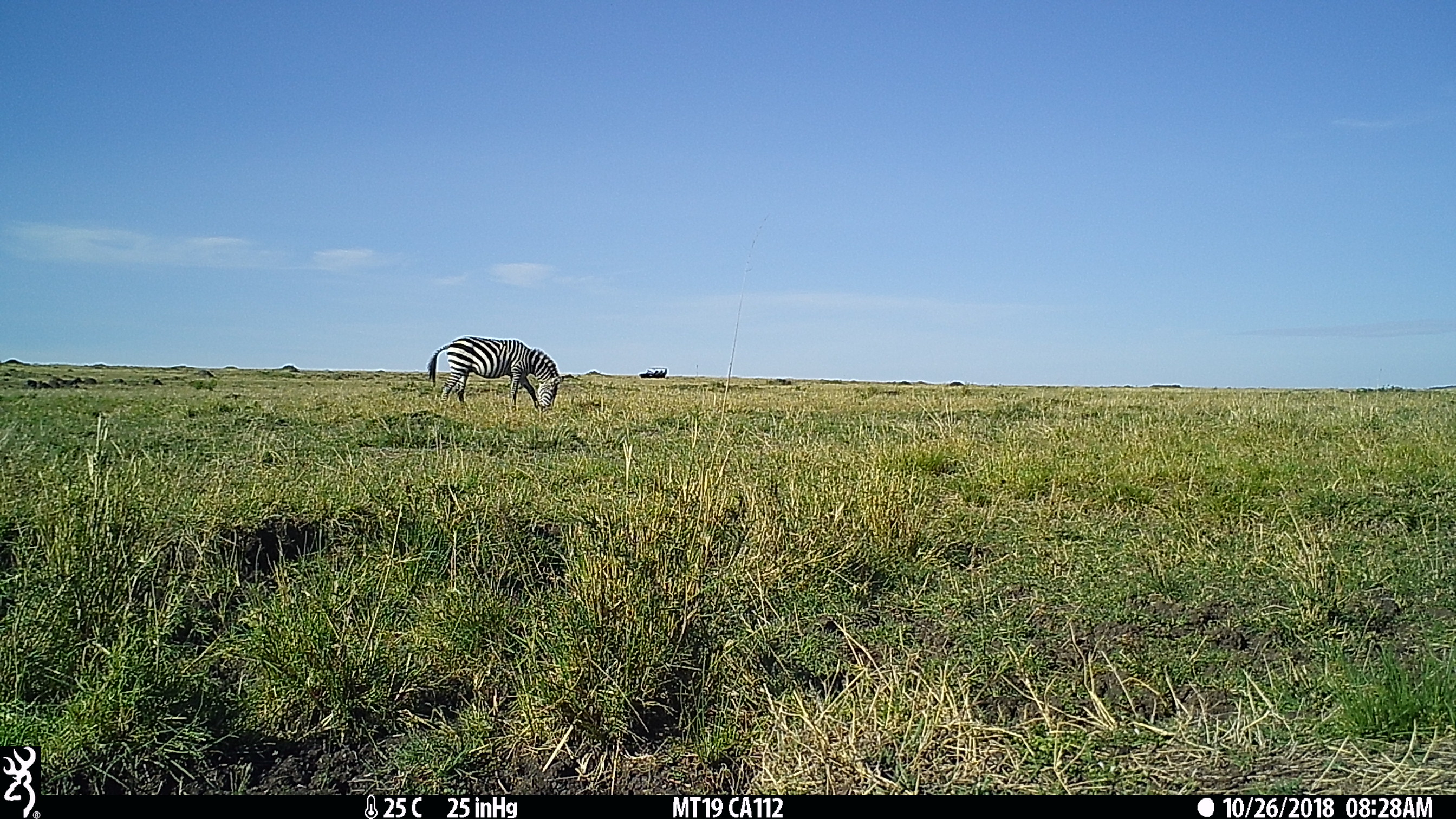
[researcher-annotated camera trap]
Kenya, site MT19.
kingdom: Animalia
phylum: Chordata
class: Mammalia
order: Perissodactyla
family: Equidae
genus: Equus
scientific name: Equus quagga burchellii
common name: burchell's zebra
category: zebra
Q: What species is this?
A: Zebra (burchell's zebra) (Equus quagga burchellii).